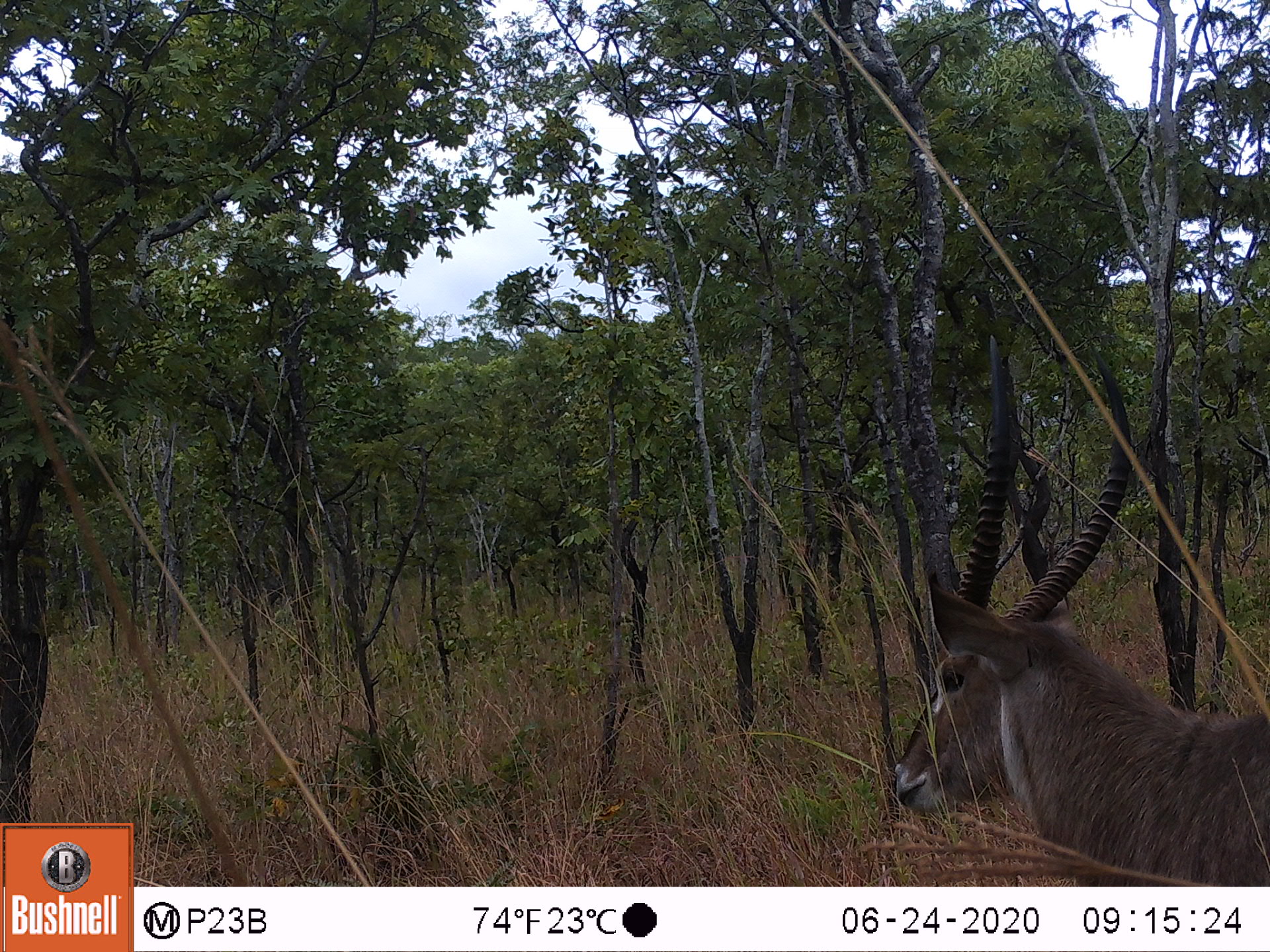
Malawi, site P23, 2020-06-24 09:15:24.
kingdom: Animalia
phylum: Chordata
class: Mammalia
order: Artiodactyla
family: Bovidae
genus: Kobus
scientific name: Kobus ellipsiprymnus ellipsiprymnus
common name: common waterbuck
Common waterbuck (Kobus ellipsiprymnus ellipsiprymnus), count 1.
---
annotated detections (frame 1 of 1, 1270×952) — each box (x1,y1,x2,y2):
common waterbuck: (880,338,1262,882)